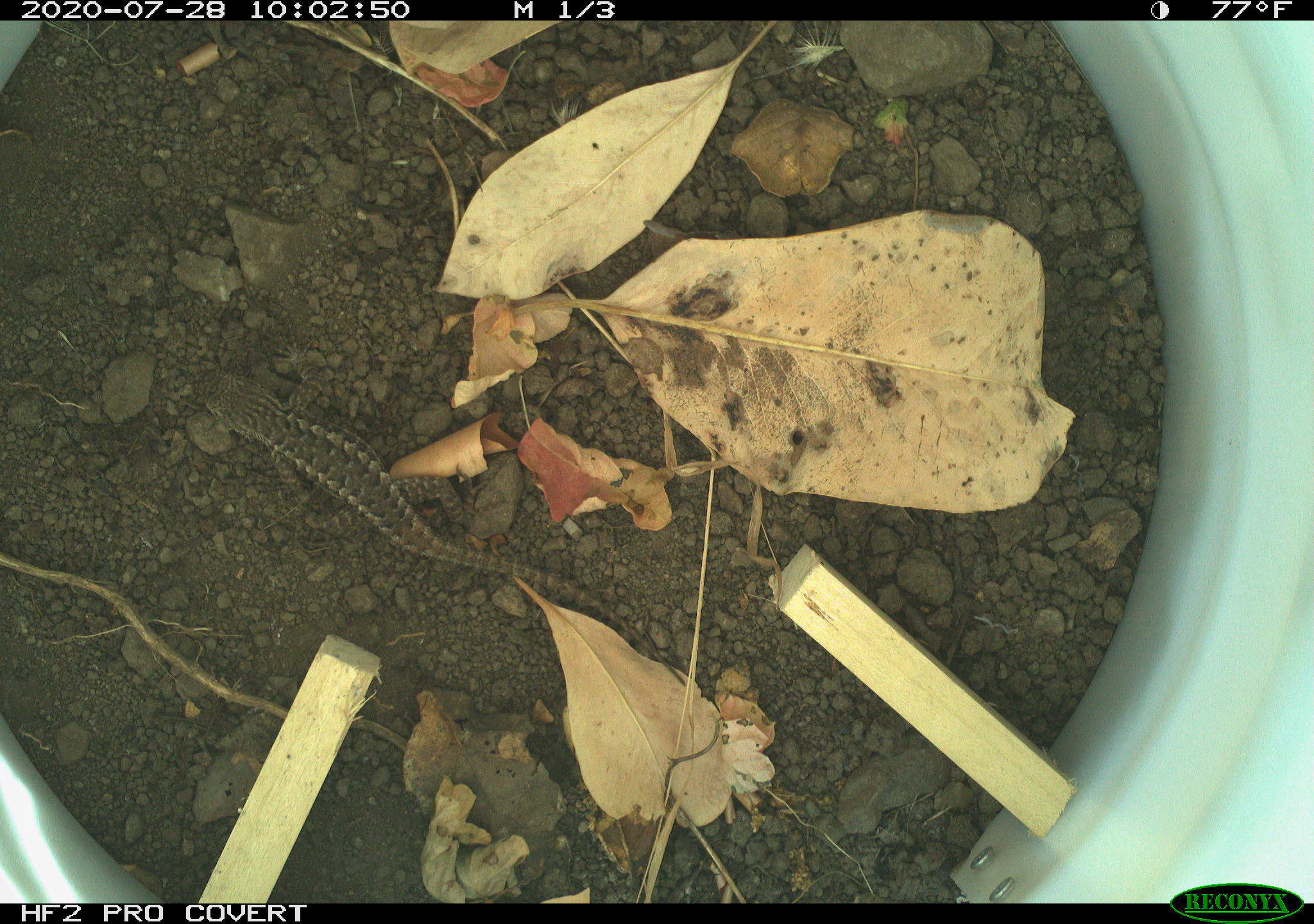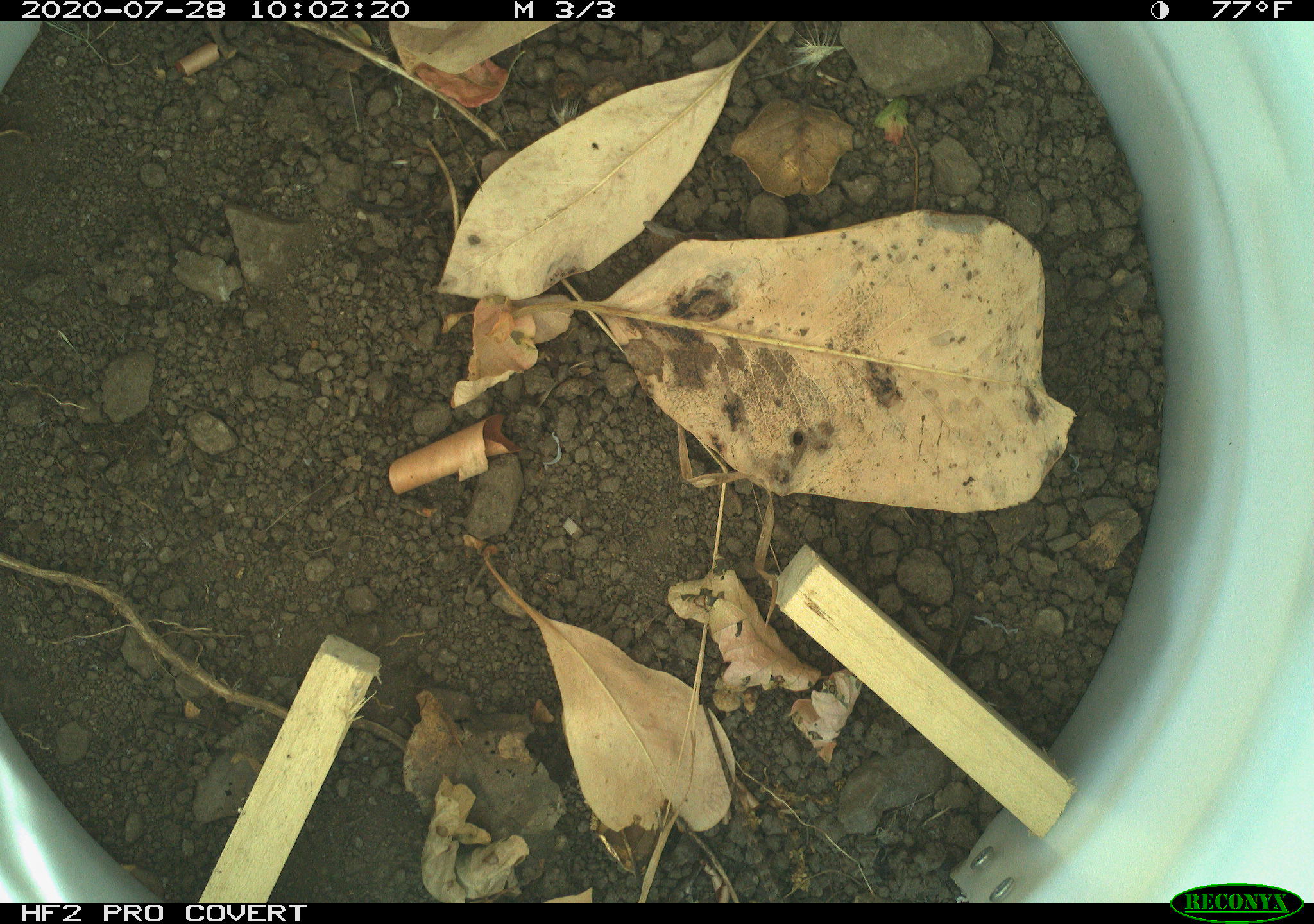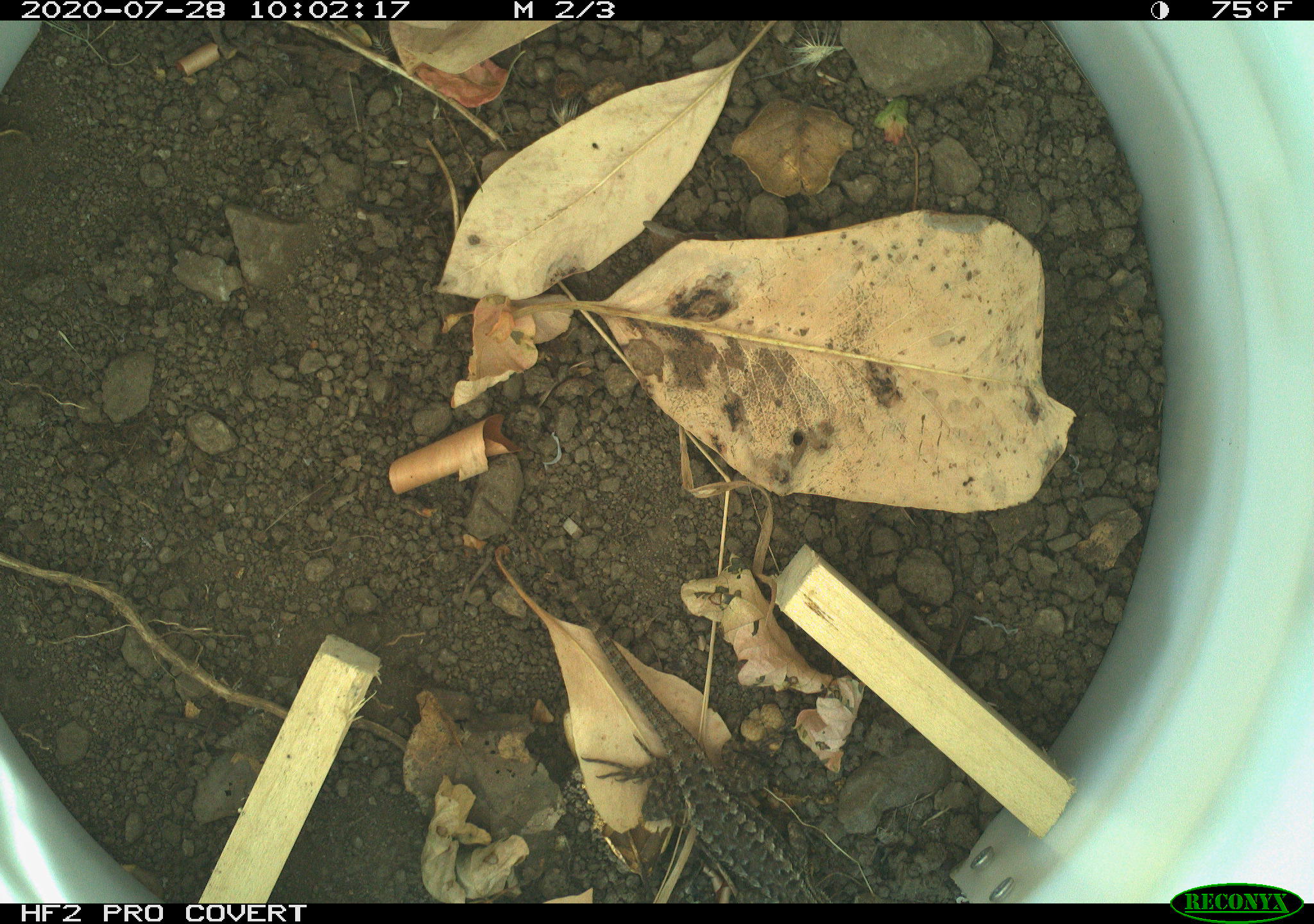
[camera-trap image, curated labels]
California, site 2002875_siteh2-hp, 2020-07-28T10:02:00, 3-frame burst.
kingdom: Animalia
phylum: Chordata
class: Reptilia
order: Squamata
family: Phrynosomatidae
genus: Sceloporus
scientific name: Sceloporus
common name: spiny lizards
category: sceloporus species